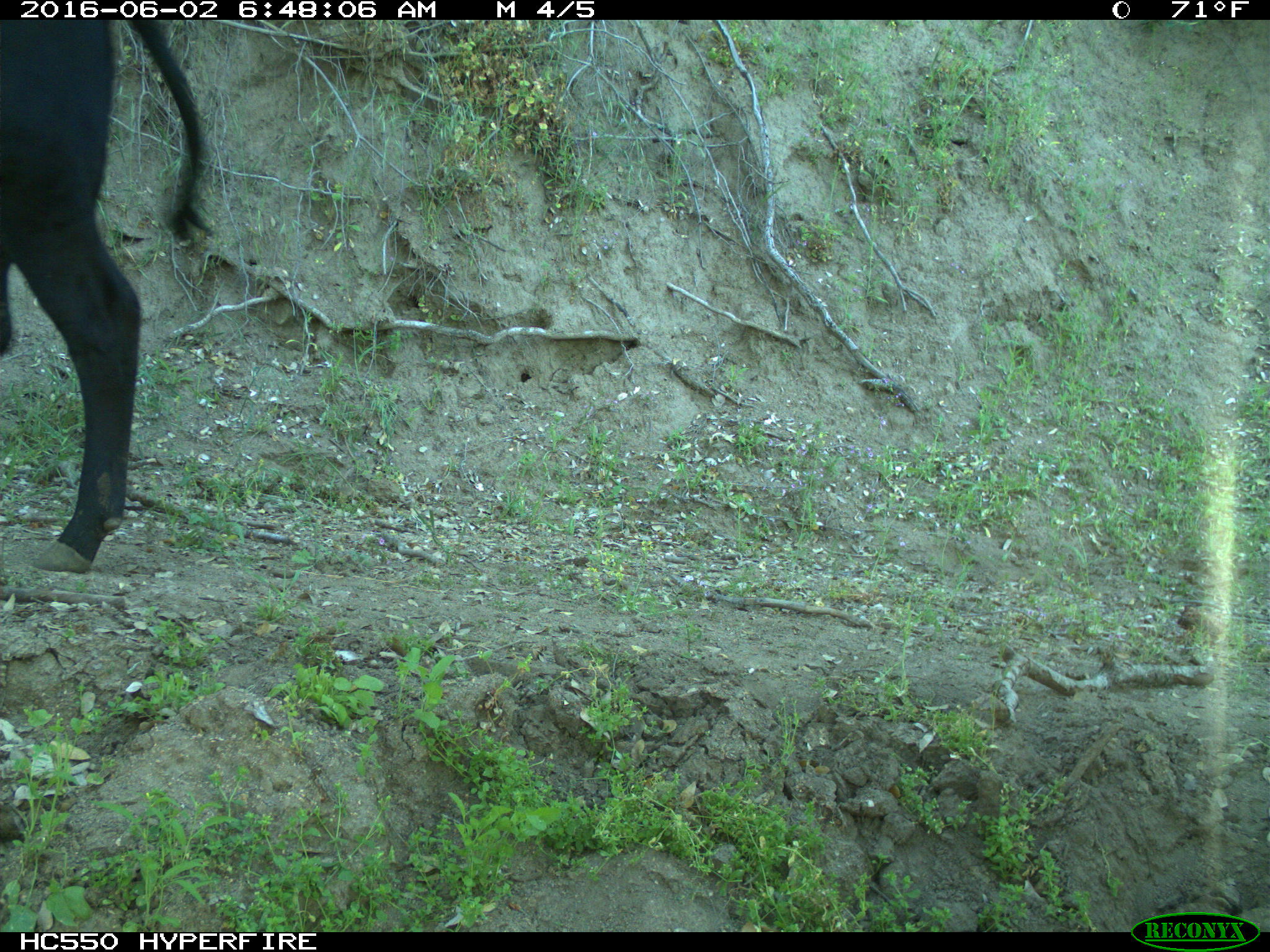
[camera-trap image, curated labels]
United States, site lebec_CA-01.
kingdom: Animalia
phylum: Chordata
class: Mammalia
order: Artiodactyla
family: Bovidae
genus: Bos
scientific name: Bos taurus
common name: domestic cow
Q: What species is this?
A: Bos taurus (domestic cow).